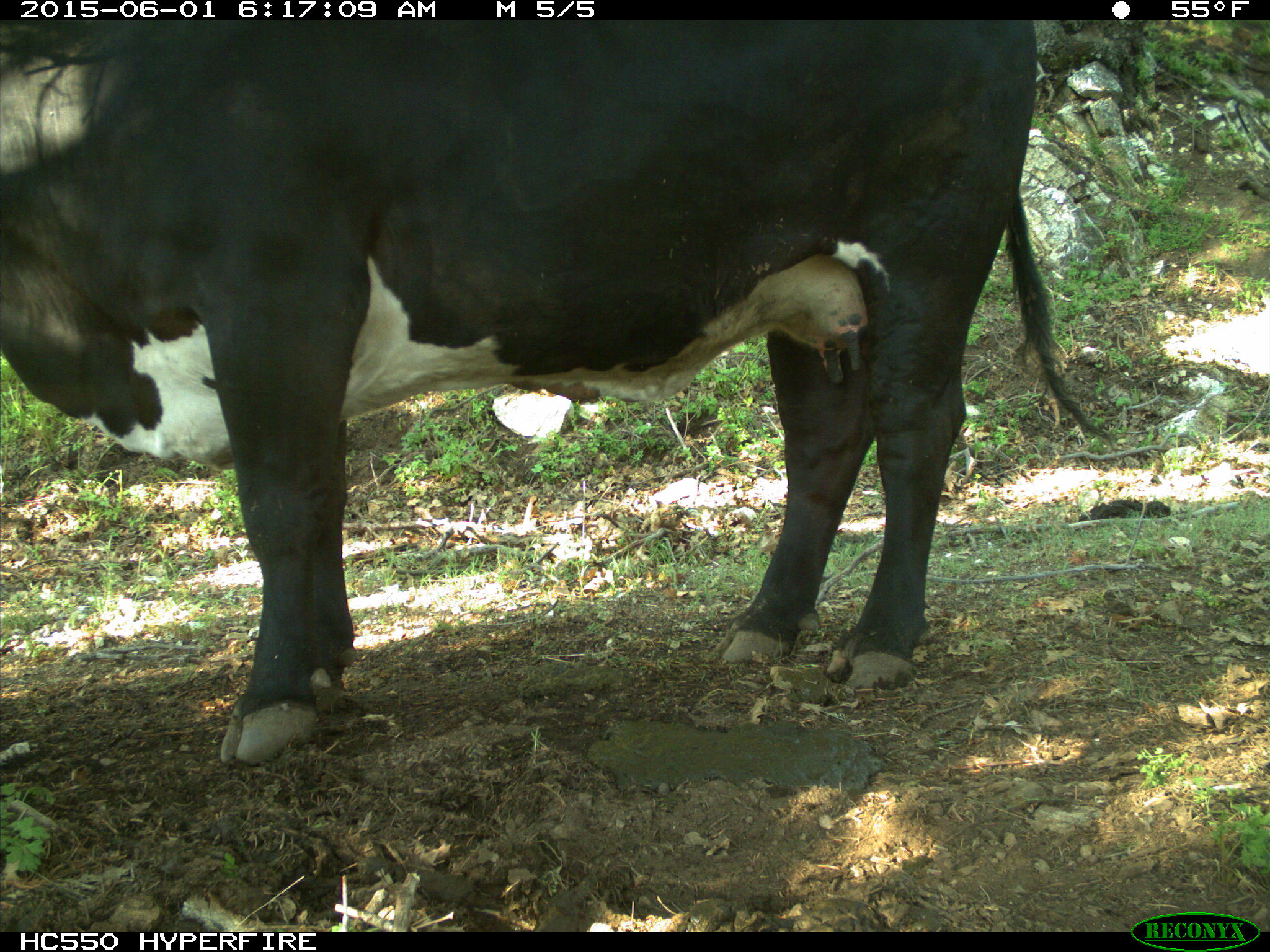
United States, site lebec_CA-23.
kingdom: Animalia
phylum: Chordata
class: Mammalia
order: Artiodactyla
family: Bovidae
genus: Bos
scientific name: Bos taurus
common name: domestic cow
Bos taurus (domestic cow).